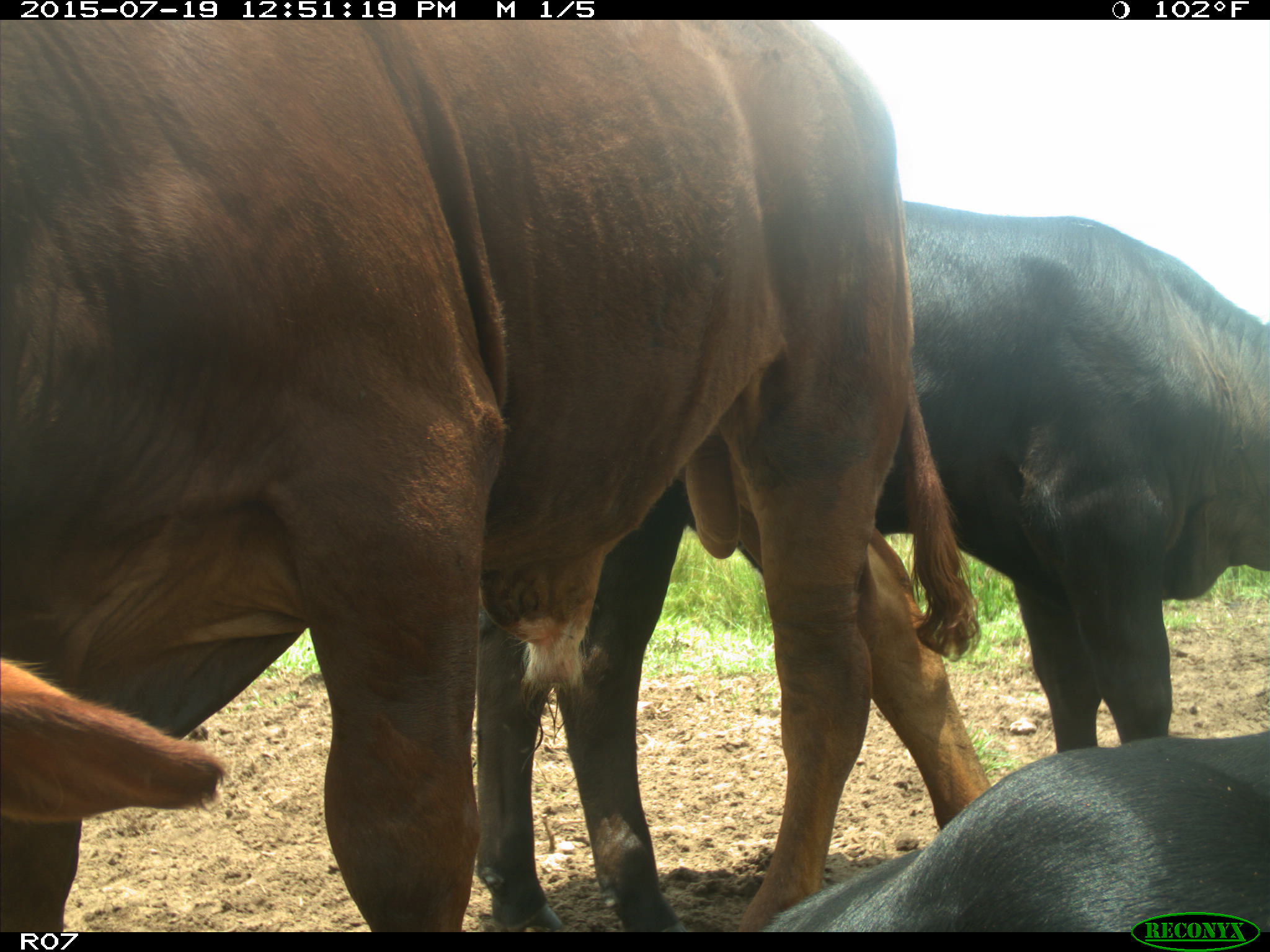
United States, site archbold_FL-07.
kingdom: Animalia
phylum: Chordata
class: Mammalia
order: Artiodactyla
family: Bovidae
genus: Bos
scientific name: Bos taurus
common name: domestic cow